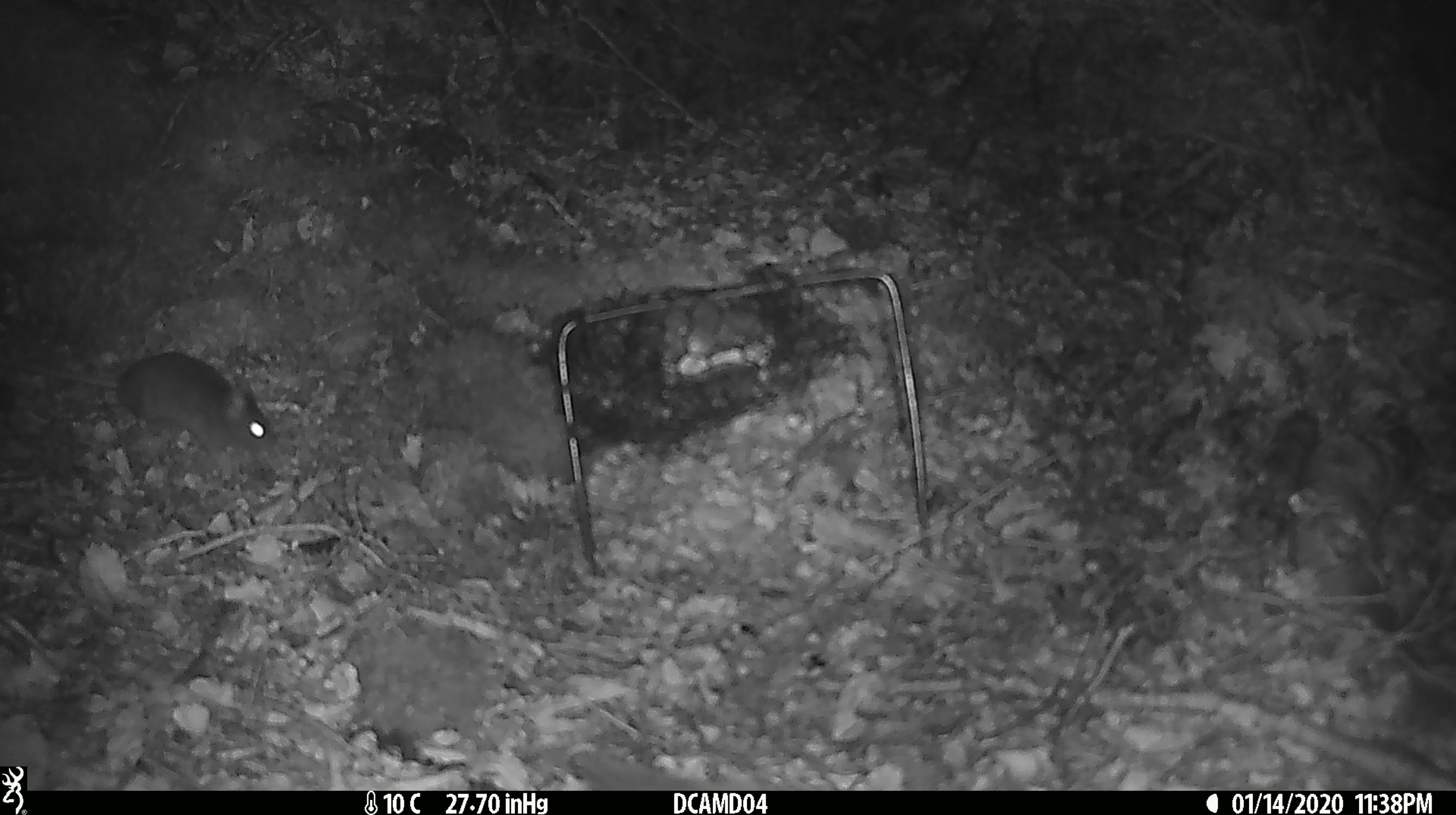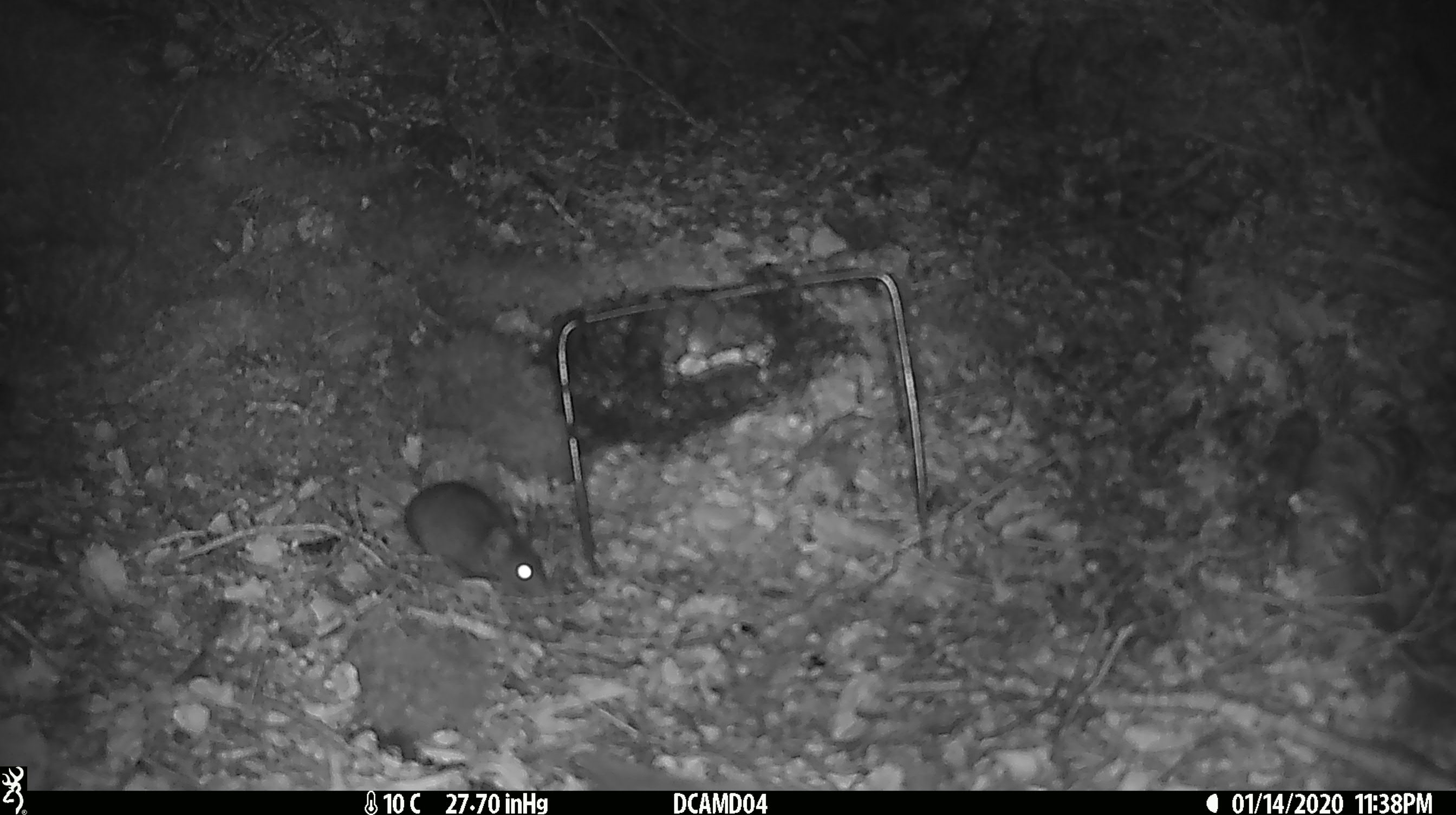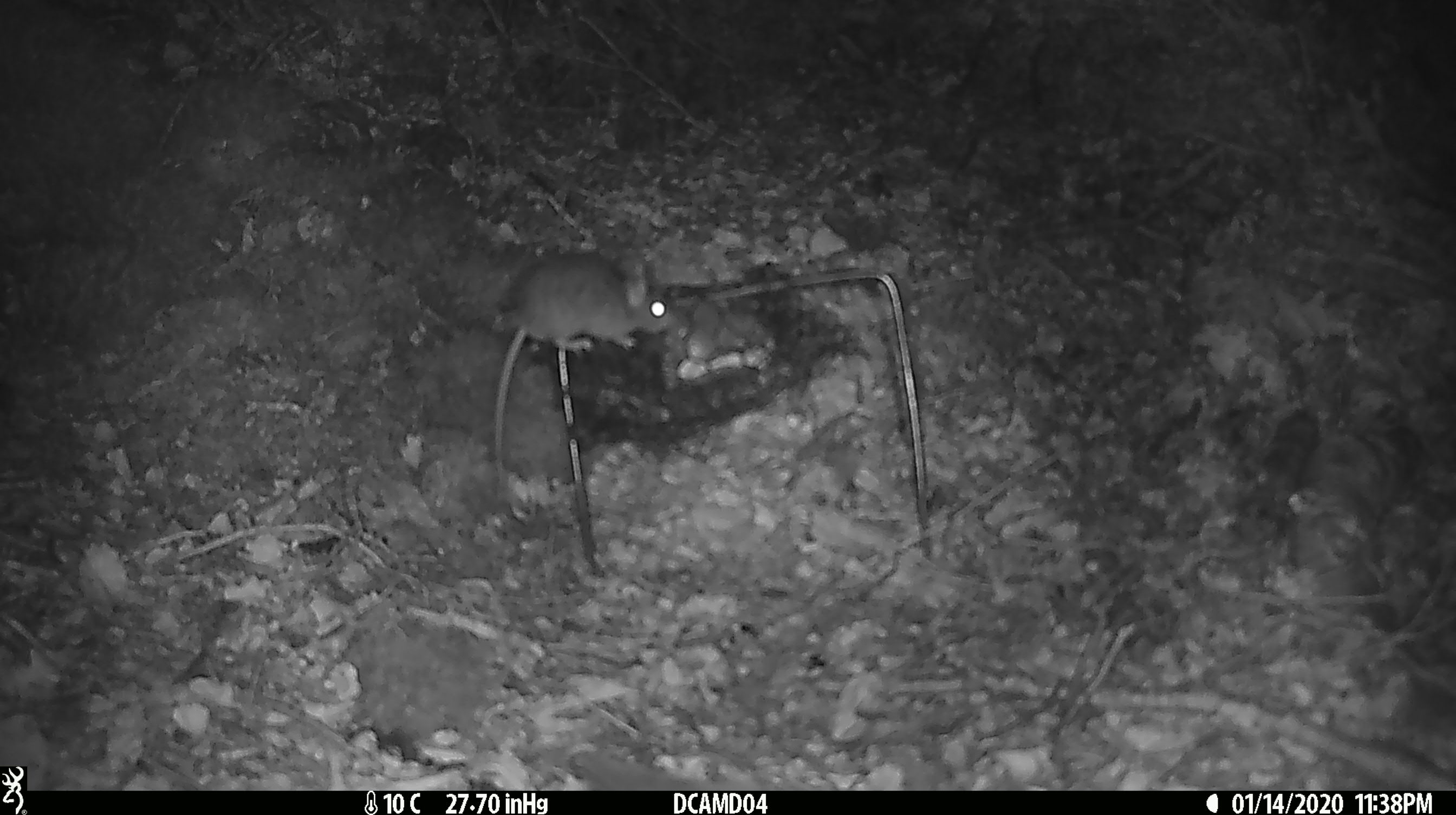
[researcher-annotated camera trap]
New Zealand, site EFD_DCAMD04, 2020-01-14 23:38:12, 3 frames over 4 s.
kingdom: Animalia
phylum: Chordata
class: Mammalia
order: Rodentia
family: Muridae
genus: Mus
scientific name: Mus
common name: mouse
Mouse (Mus).